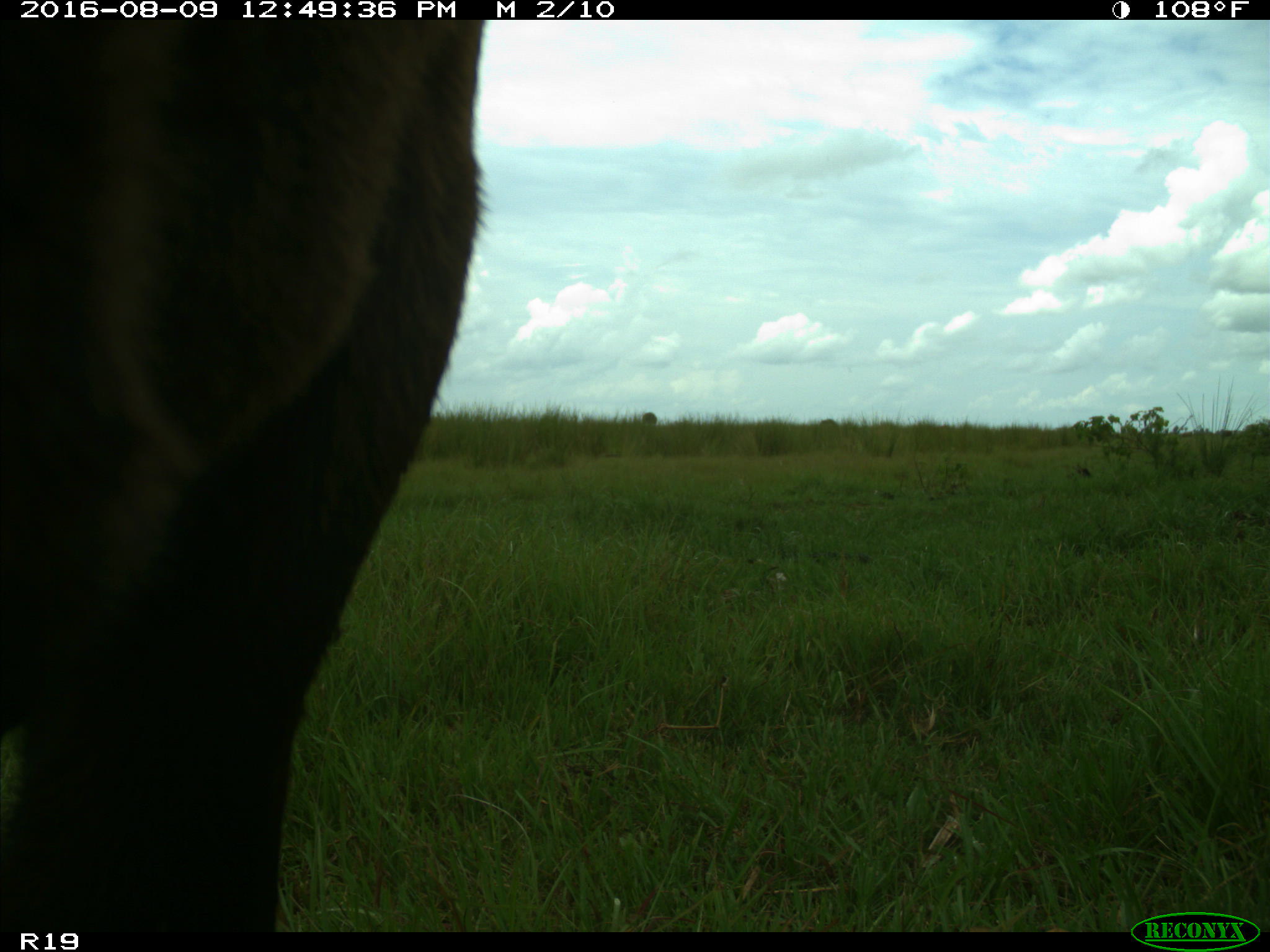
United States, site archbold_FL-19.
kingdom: Animalia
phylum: Chordata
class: Mammalia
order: Artiodactyla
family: Bovidae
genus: Bos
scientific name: Bos taurus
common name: domestic cow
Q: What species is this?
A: Bos taurus (domestic cow).